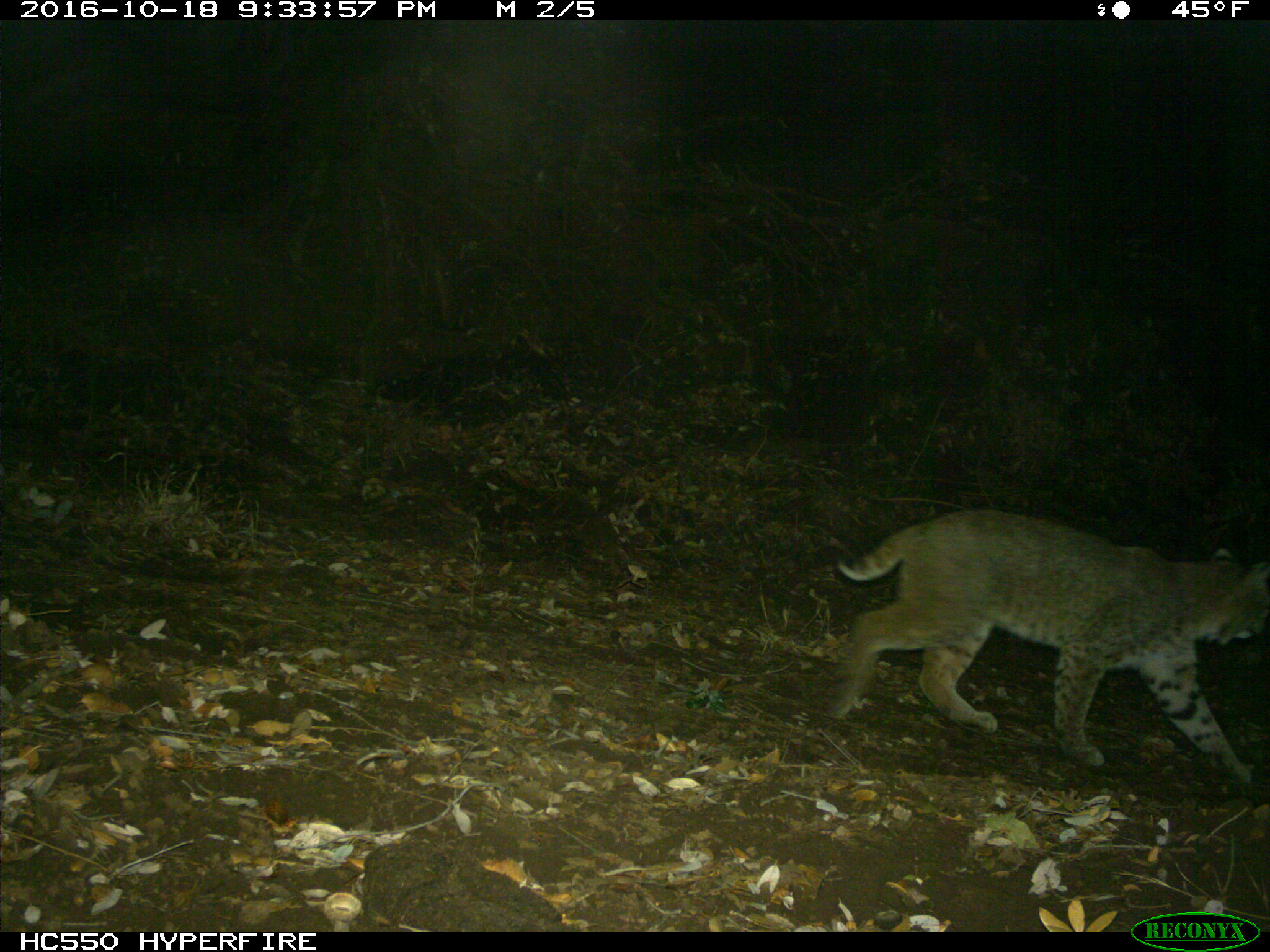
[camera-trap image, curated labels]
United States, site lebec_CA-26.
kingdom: Animalia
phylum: Chordata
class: Mammalia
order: Carnivora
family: Felidae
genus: Lynx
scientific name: Lynx rufus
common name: bobcat